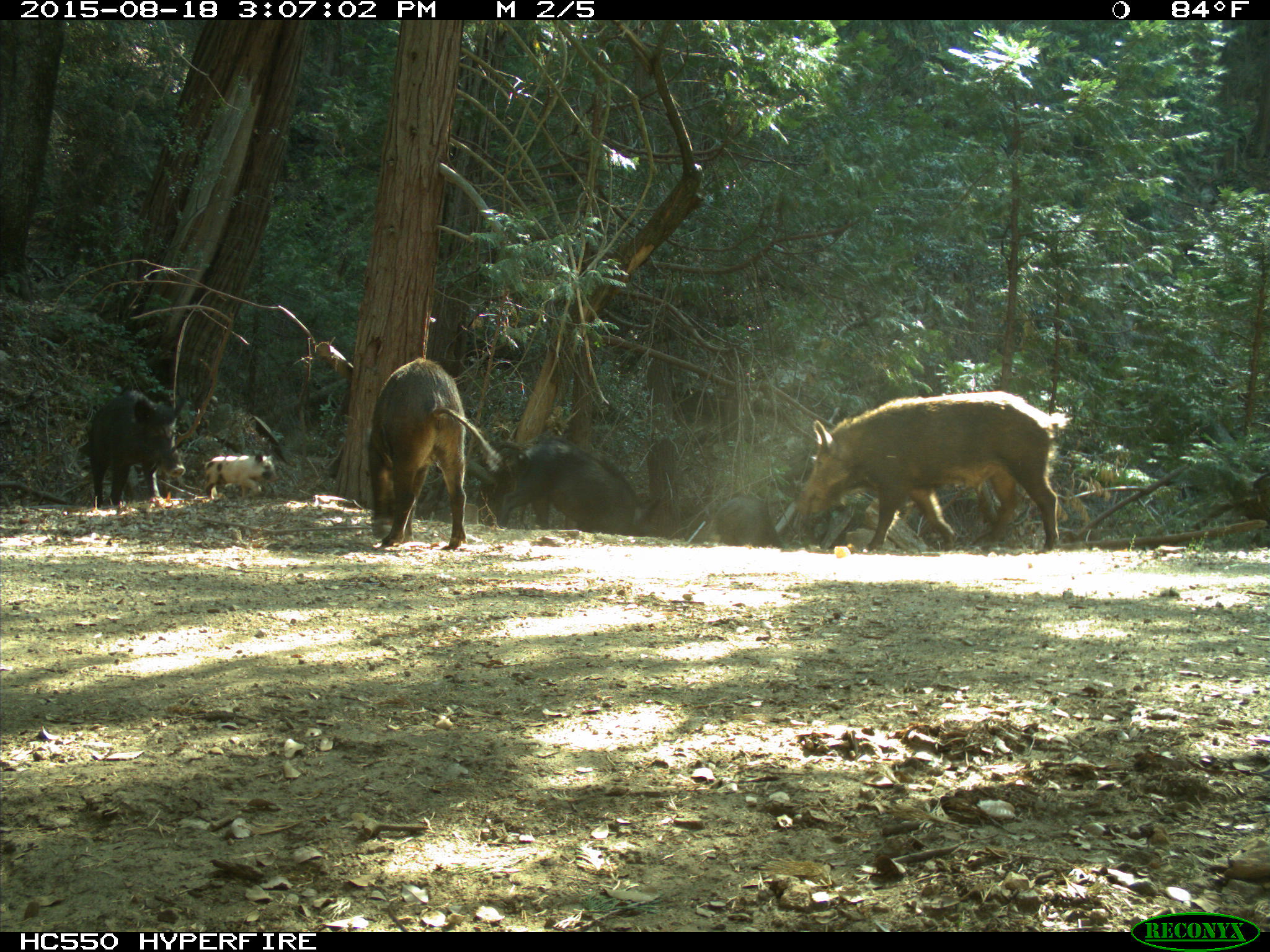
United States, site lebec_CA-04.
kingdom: Animalia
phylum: Chordata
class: Mammalia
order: Artiodactyla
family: Suidae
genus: Sus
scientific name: Sus scrofa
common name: wild boar